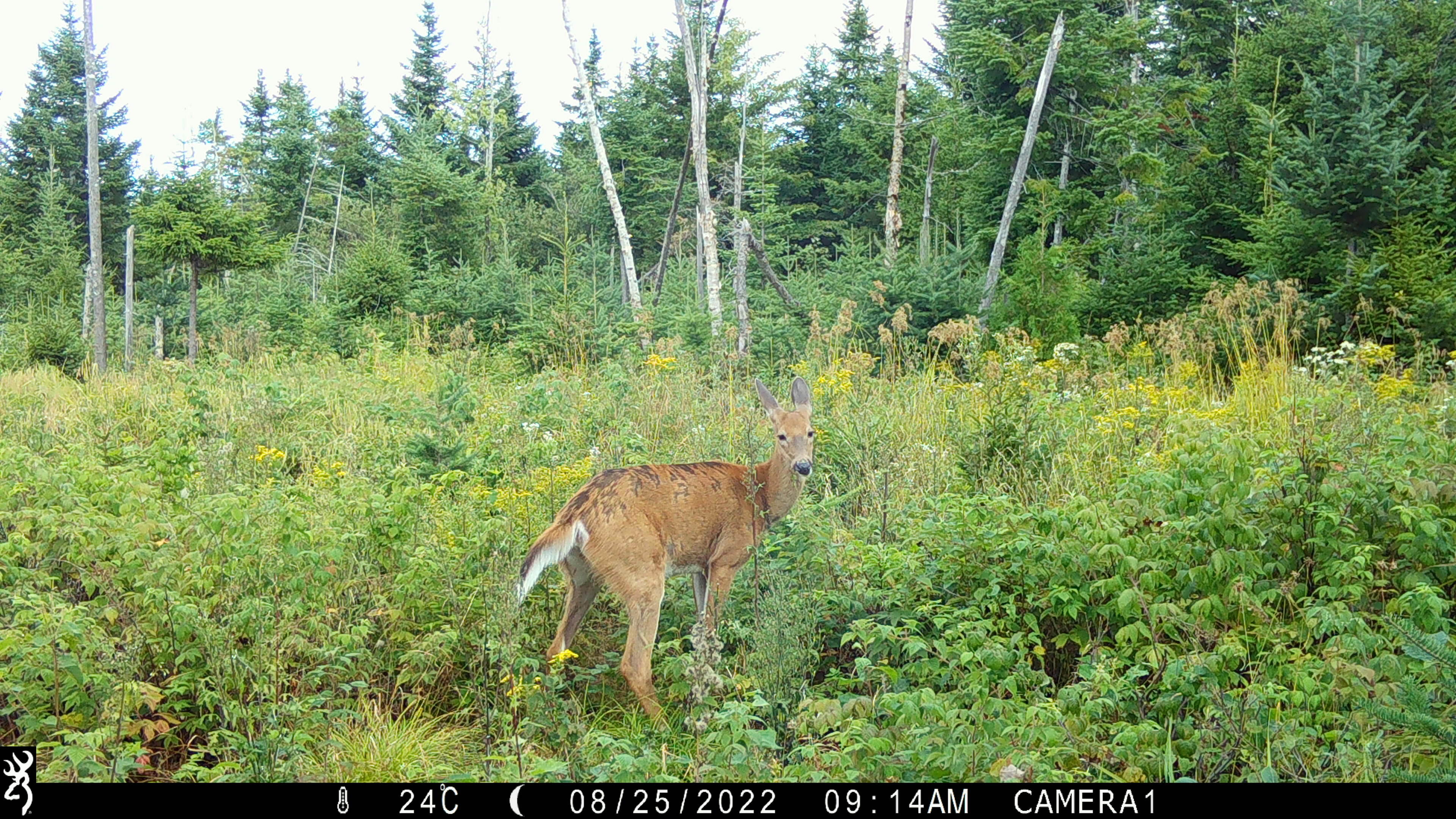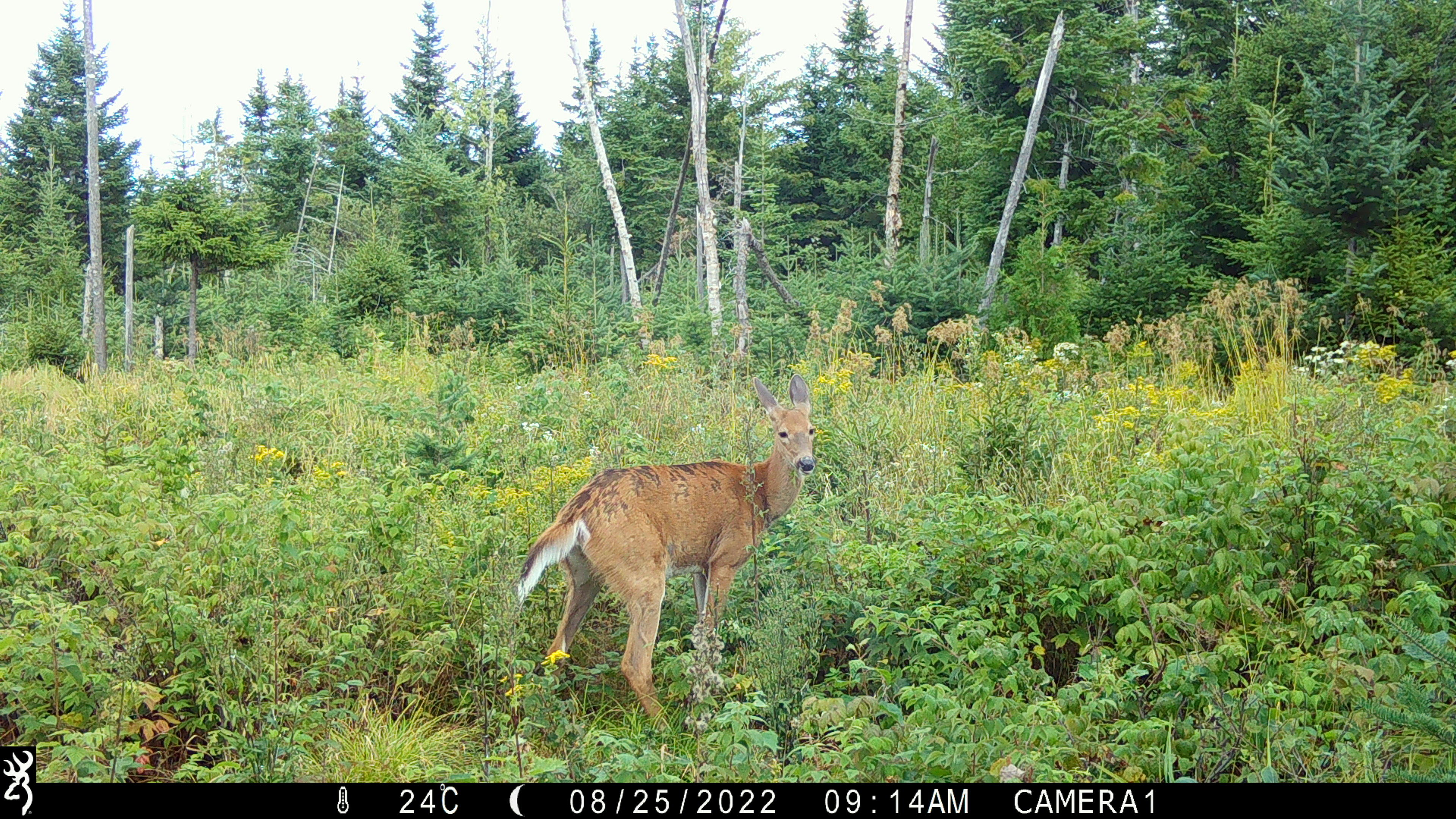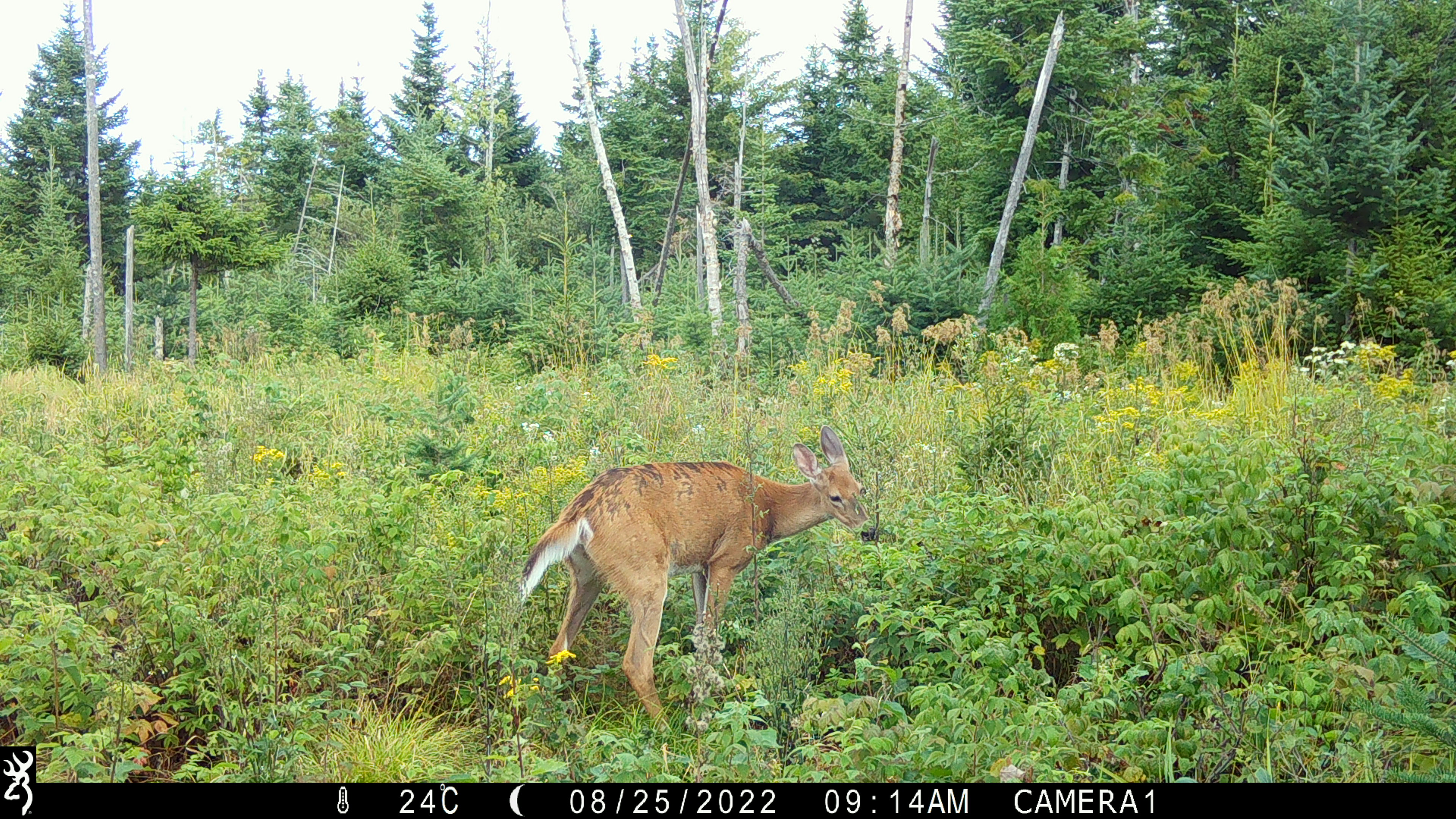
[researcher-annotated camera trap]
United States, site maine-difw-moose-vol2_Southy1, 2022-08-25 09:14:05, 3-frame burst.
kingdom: Animalia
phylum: Chordata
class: Mammalia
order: Artiodactyla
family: Cervidae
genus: Odocoileus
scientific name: Odocoileus virginianus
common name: white-tailed deer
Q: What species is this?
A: White-tailed deer (Odocoileus virginianus).